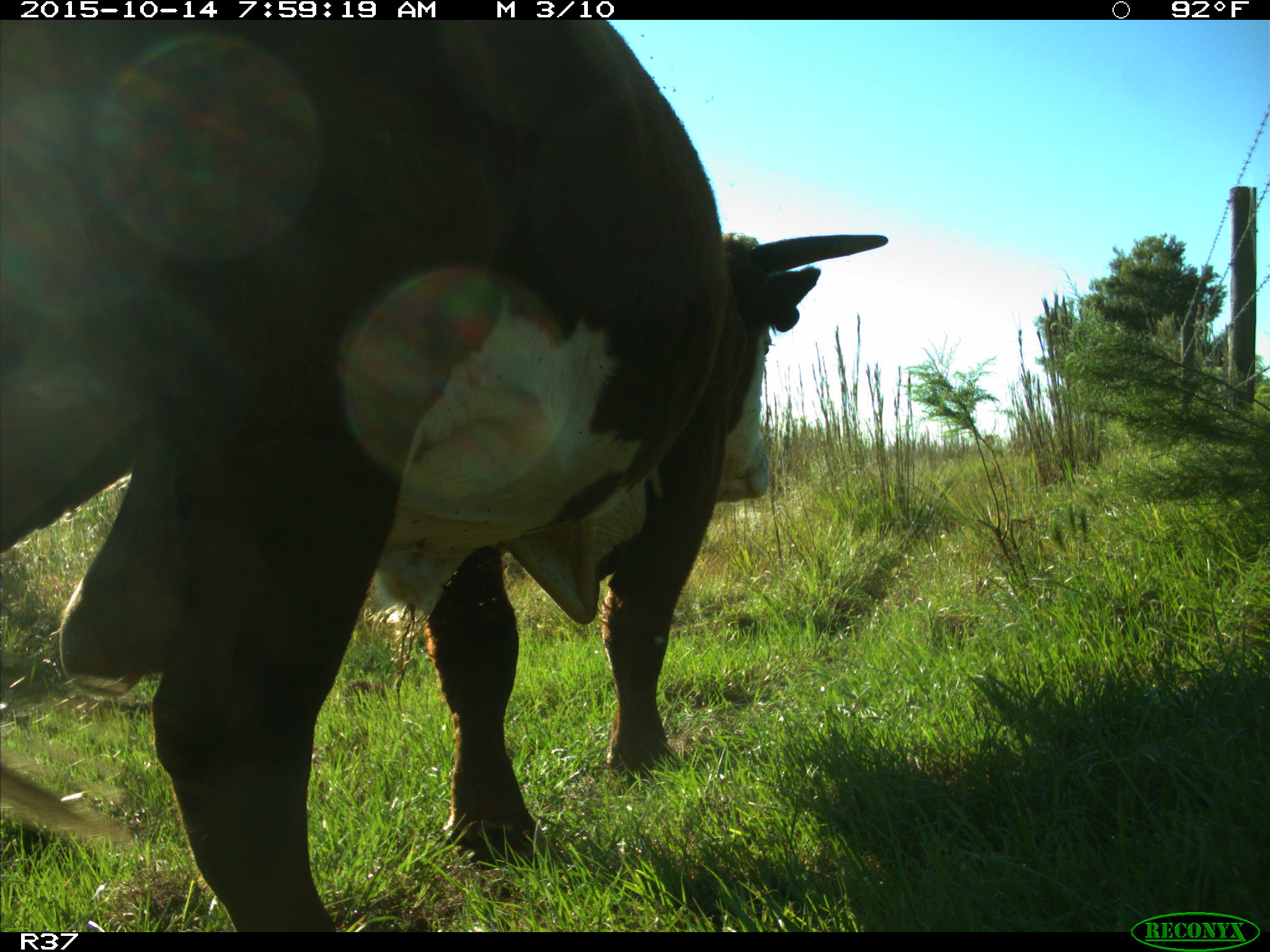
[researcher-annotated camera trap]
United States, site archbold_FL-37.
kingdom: Animalia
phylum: Chordata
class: Mammalia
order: Artiodactyla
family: Bovidae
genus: Bos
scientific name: Bos taurus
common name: domestic cow